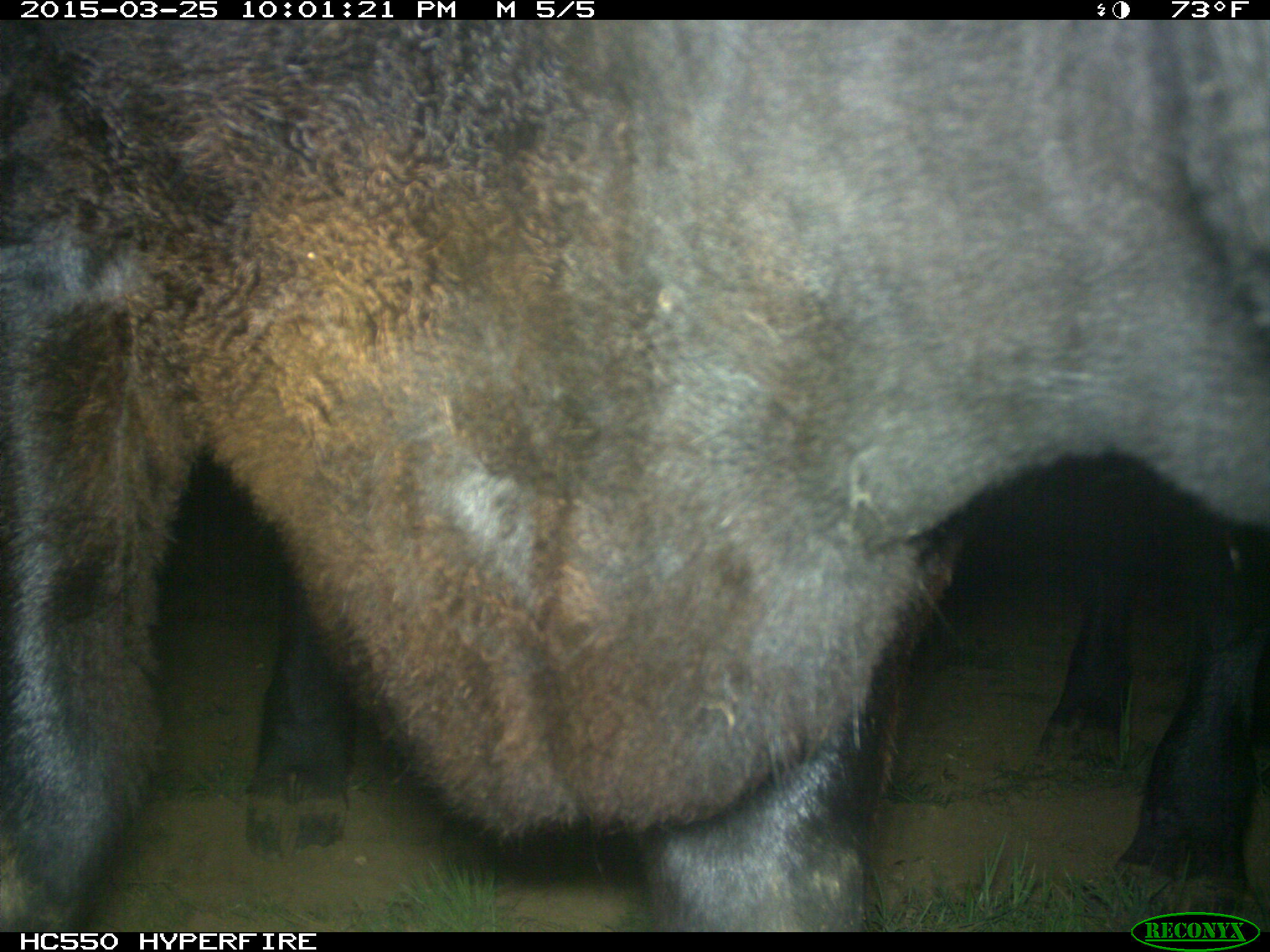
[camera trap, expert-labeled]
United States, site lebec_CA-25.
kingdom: Animalia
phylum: Chordata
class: Mammalia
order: Artiodactyla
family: Bovidae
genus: Bos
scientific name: Bos taurus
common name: domestic cow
Bos taurus (domestic cow).